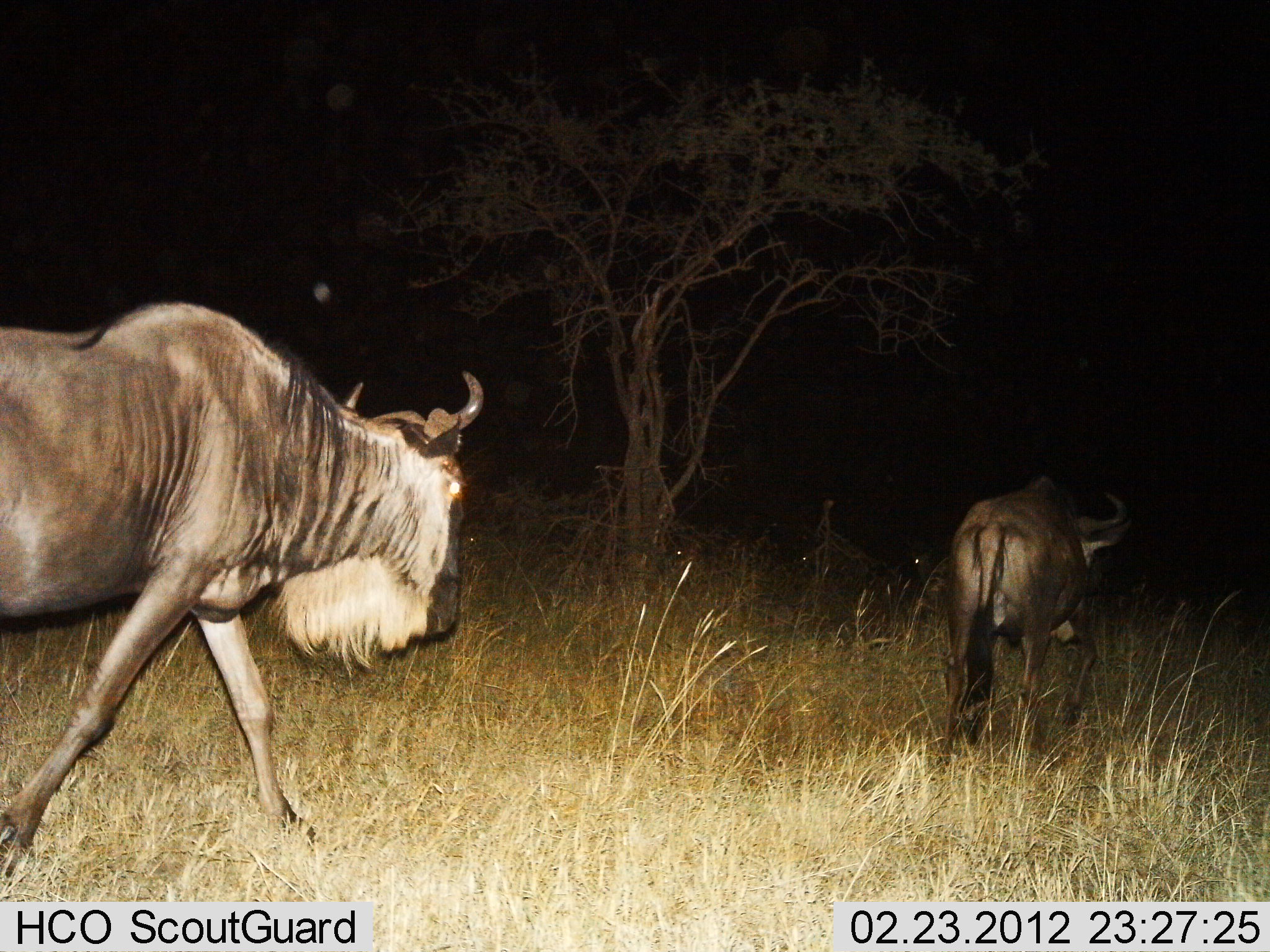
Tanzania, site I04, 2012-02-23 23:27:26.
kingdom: Animalia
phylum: Chordata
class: Mammalia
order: Artiodactyla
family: Bovidae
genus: Connochaetes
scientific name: Connochaetes taurinus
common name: blue wildebeest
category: wildebeest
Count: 2.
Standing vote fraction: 0%.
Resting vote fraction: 0%.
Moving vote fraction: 100%.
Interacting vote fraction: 0%.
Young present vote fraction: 0%.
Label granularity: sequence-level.